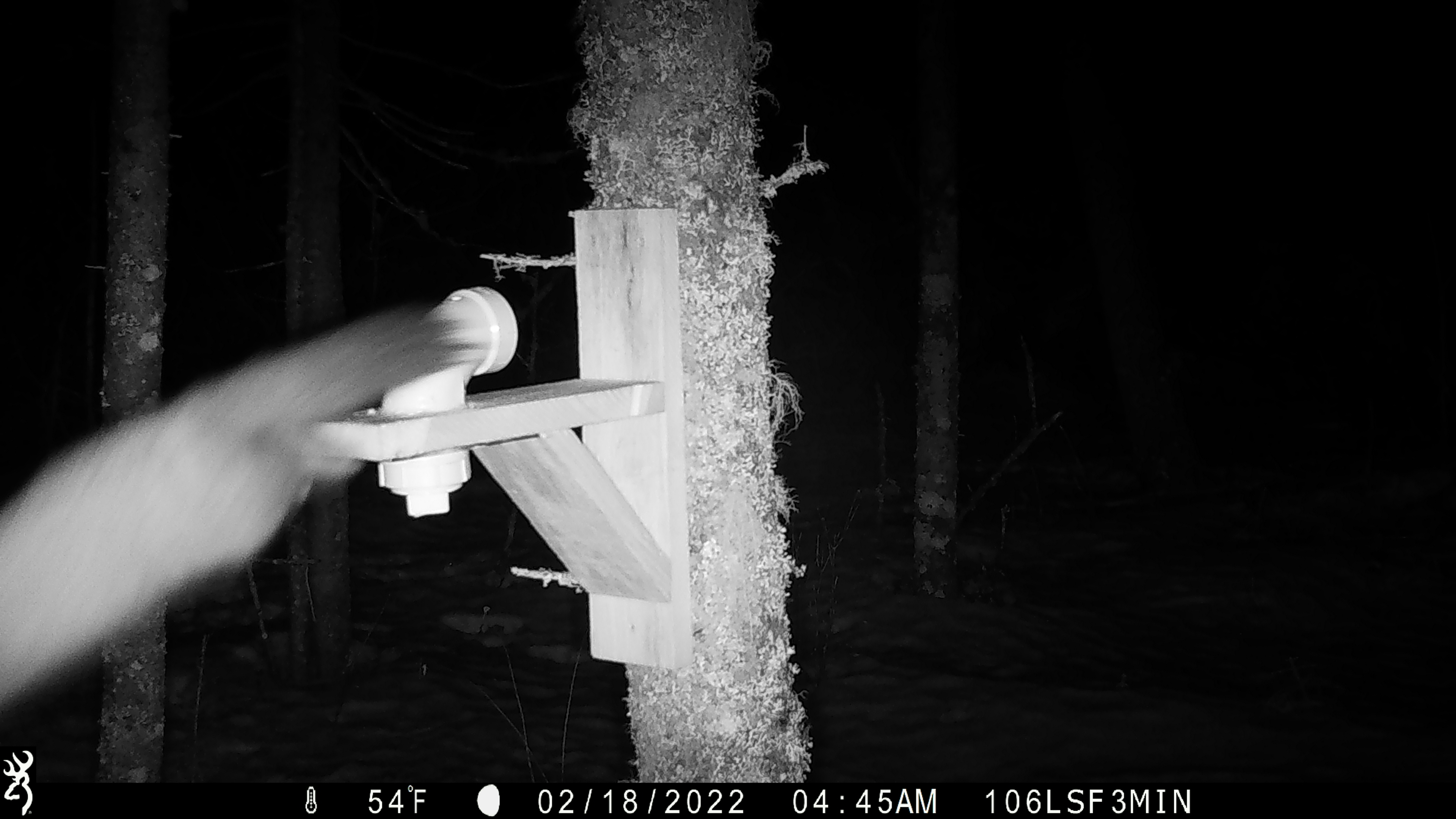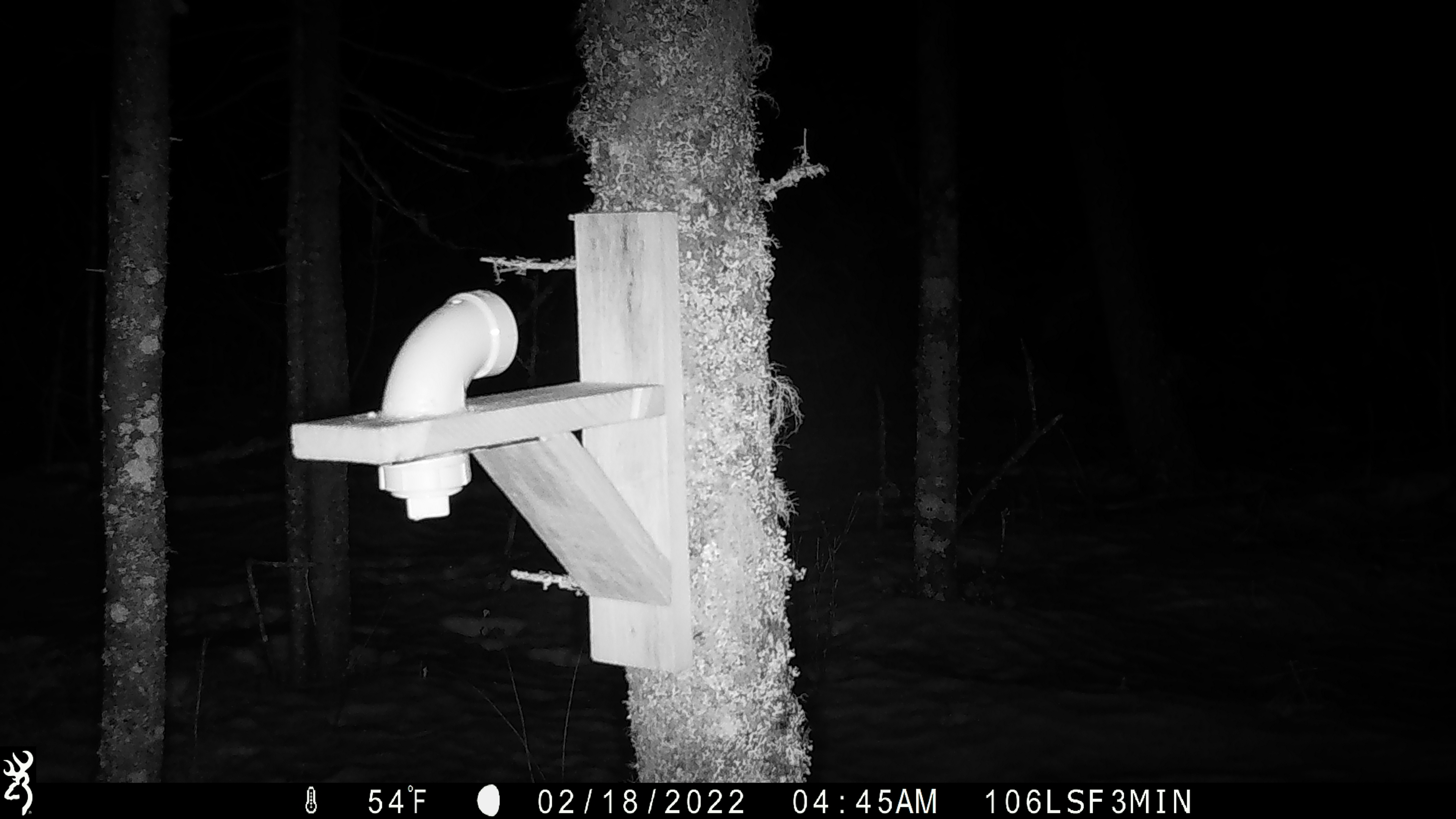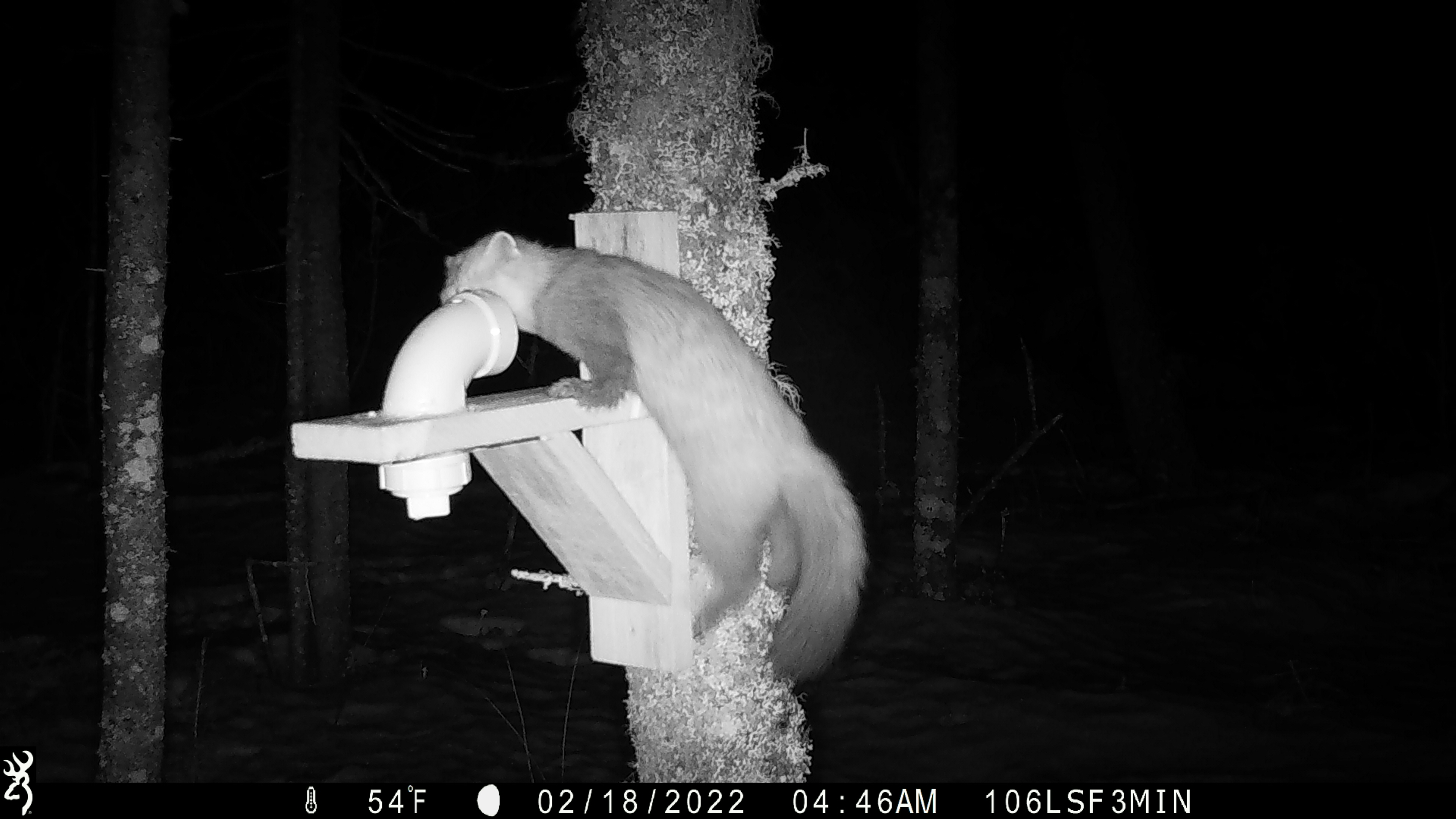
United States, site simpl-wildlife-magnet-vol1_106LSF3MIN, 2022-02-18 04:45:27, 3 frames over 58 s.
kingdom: Animalia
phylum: Chordata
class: Mammalia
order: Carnivora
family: Mustelidae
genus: Martes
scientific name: Martes americana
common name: american marten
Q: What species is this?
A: American marten (Martes americana).